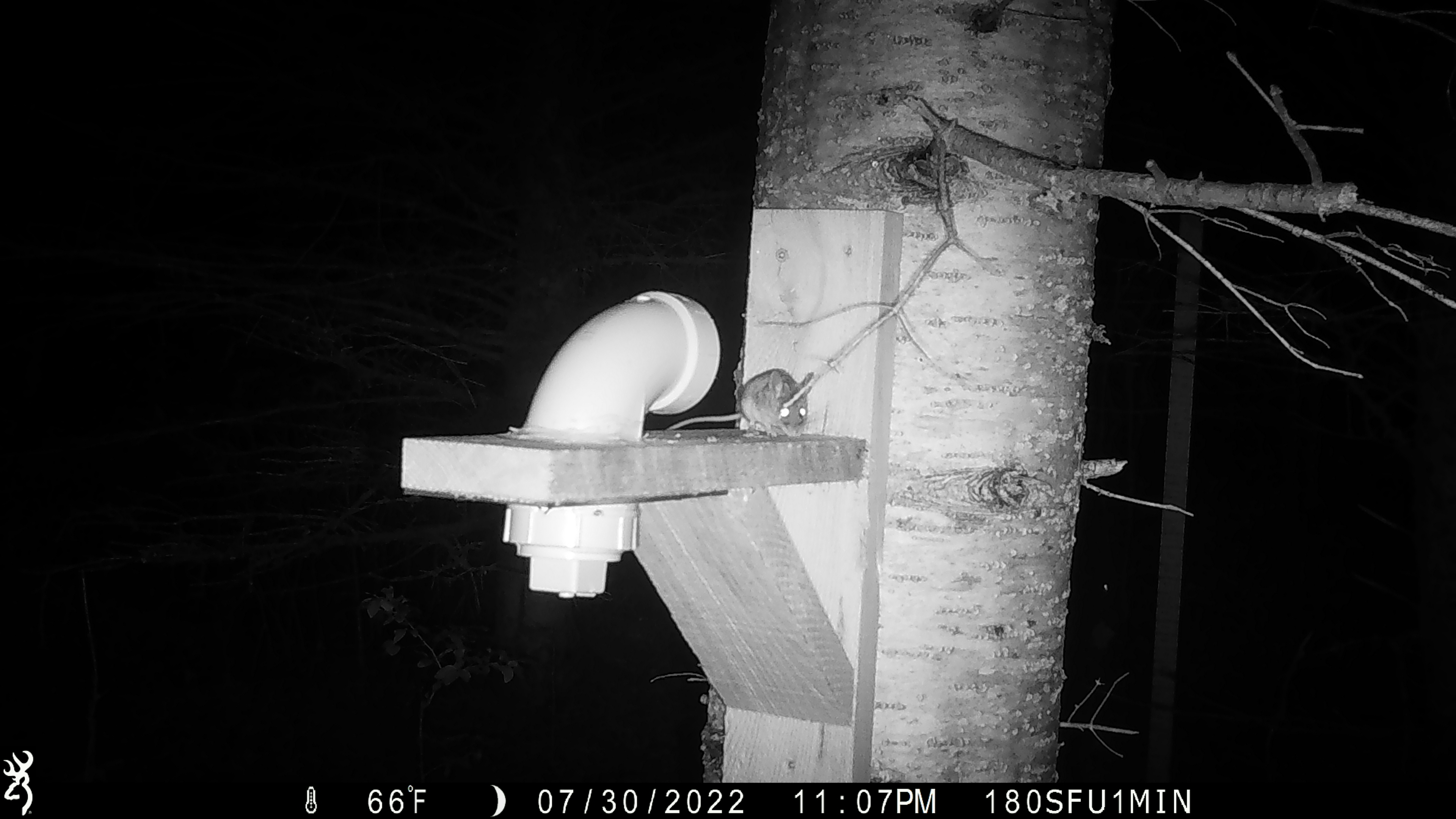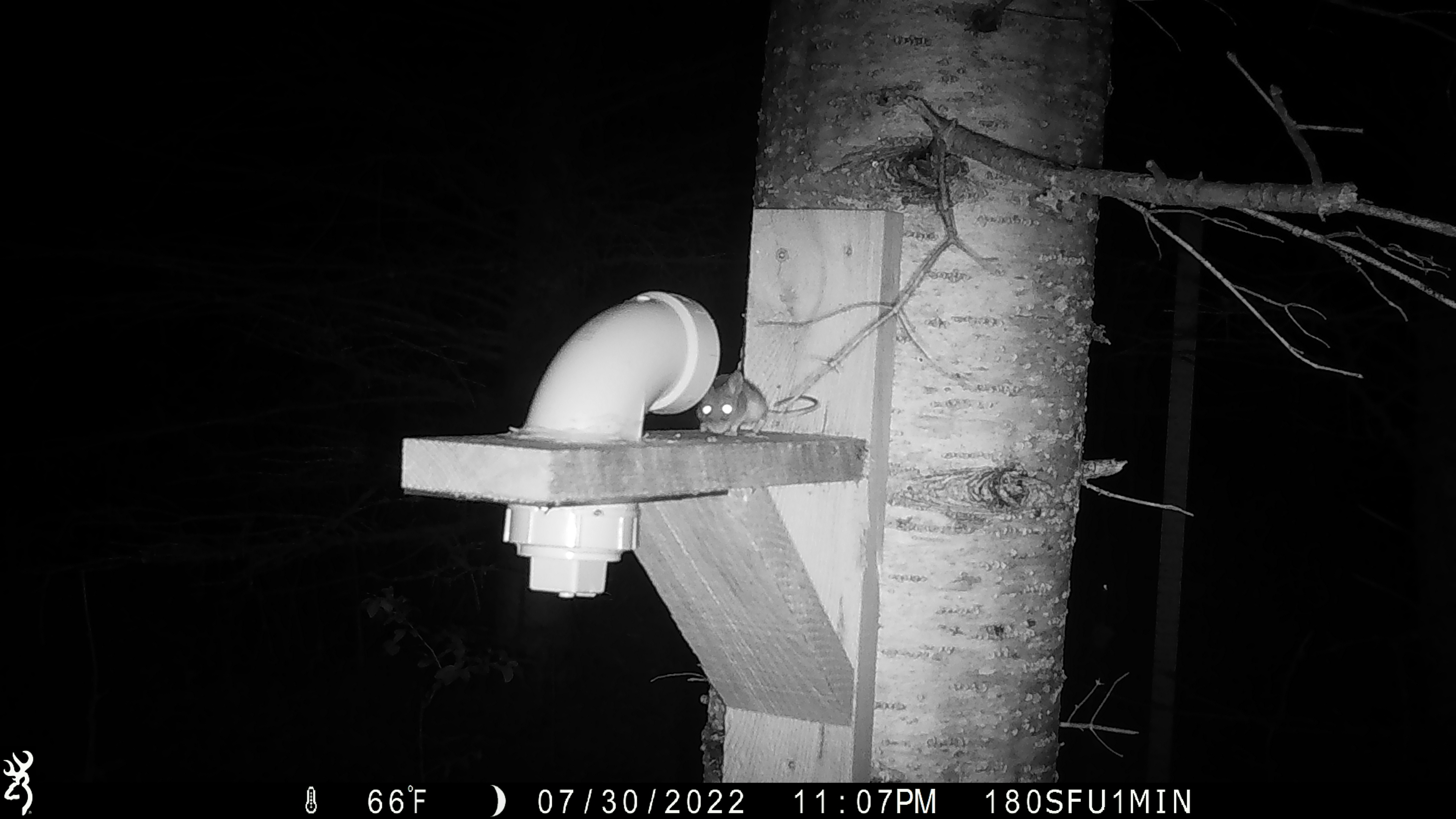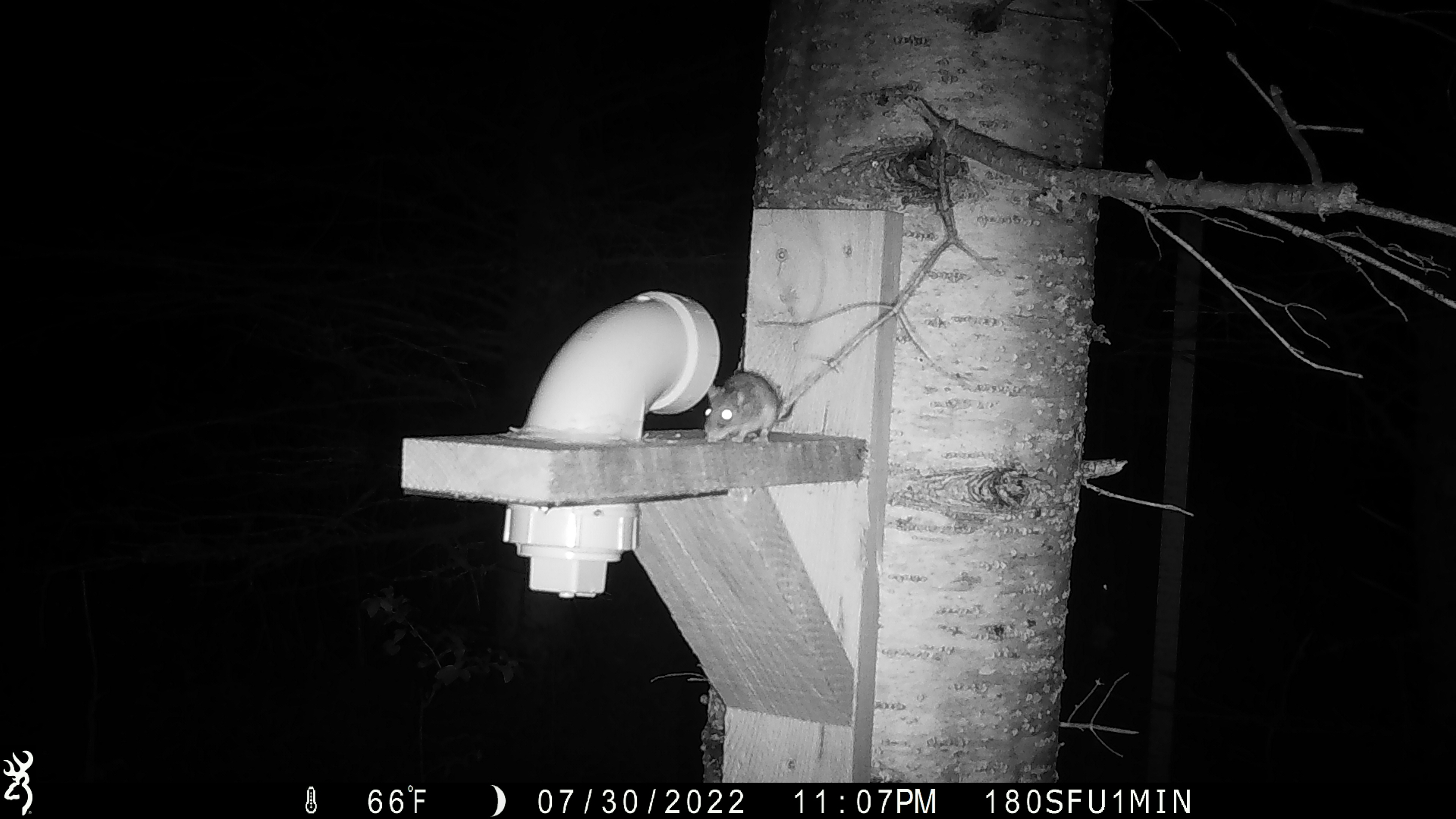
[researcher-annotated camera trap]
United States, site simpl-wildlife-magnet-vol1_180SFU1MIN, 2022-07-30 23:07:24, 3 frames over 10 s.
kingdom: Animalia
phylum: Chordata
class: Mammalia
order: Rodentia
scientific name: Rodentia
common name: mouse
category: mouse sp.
Mouse sp. (mouse) (Rodentia).